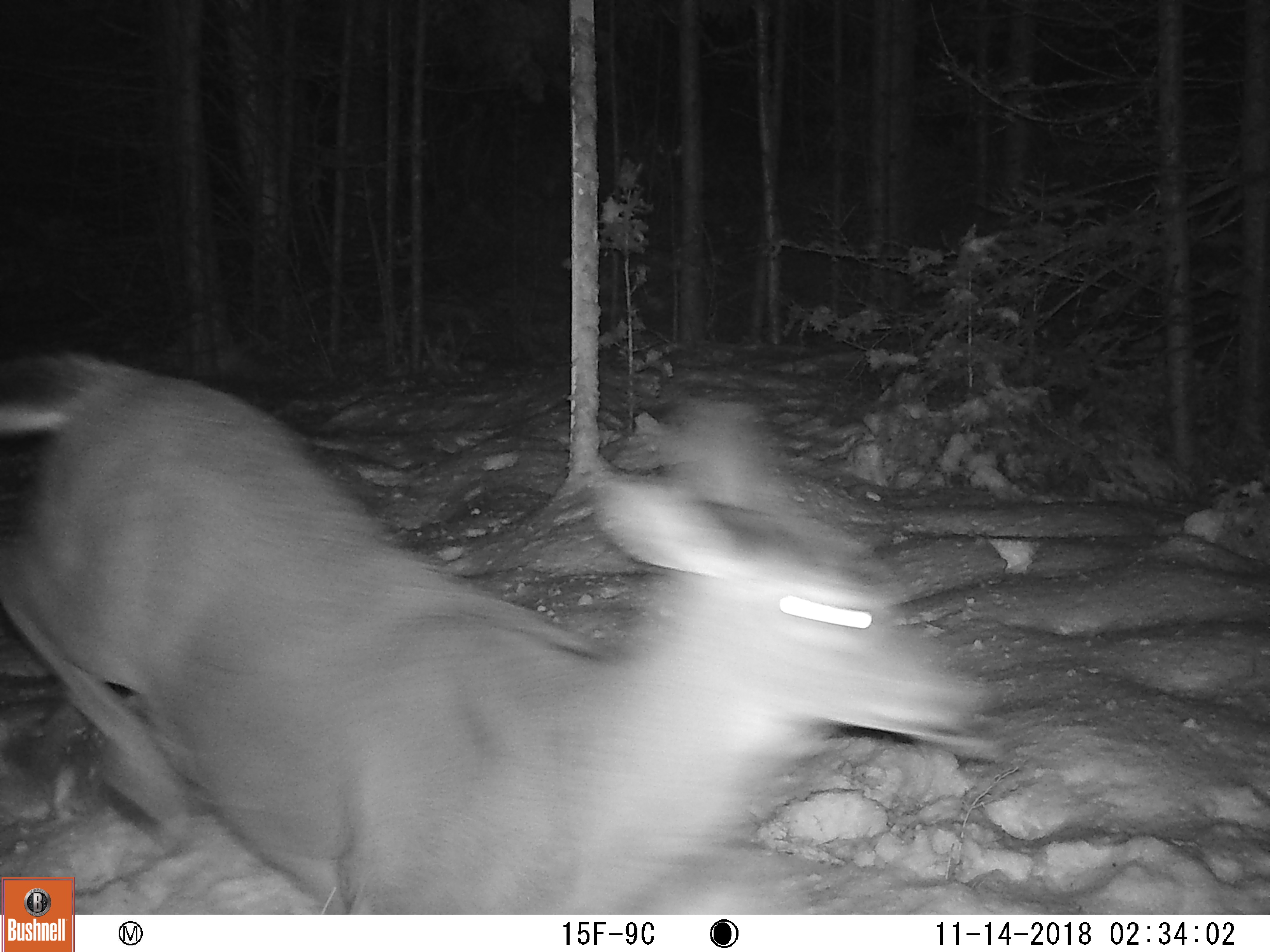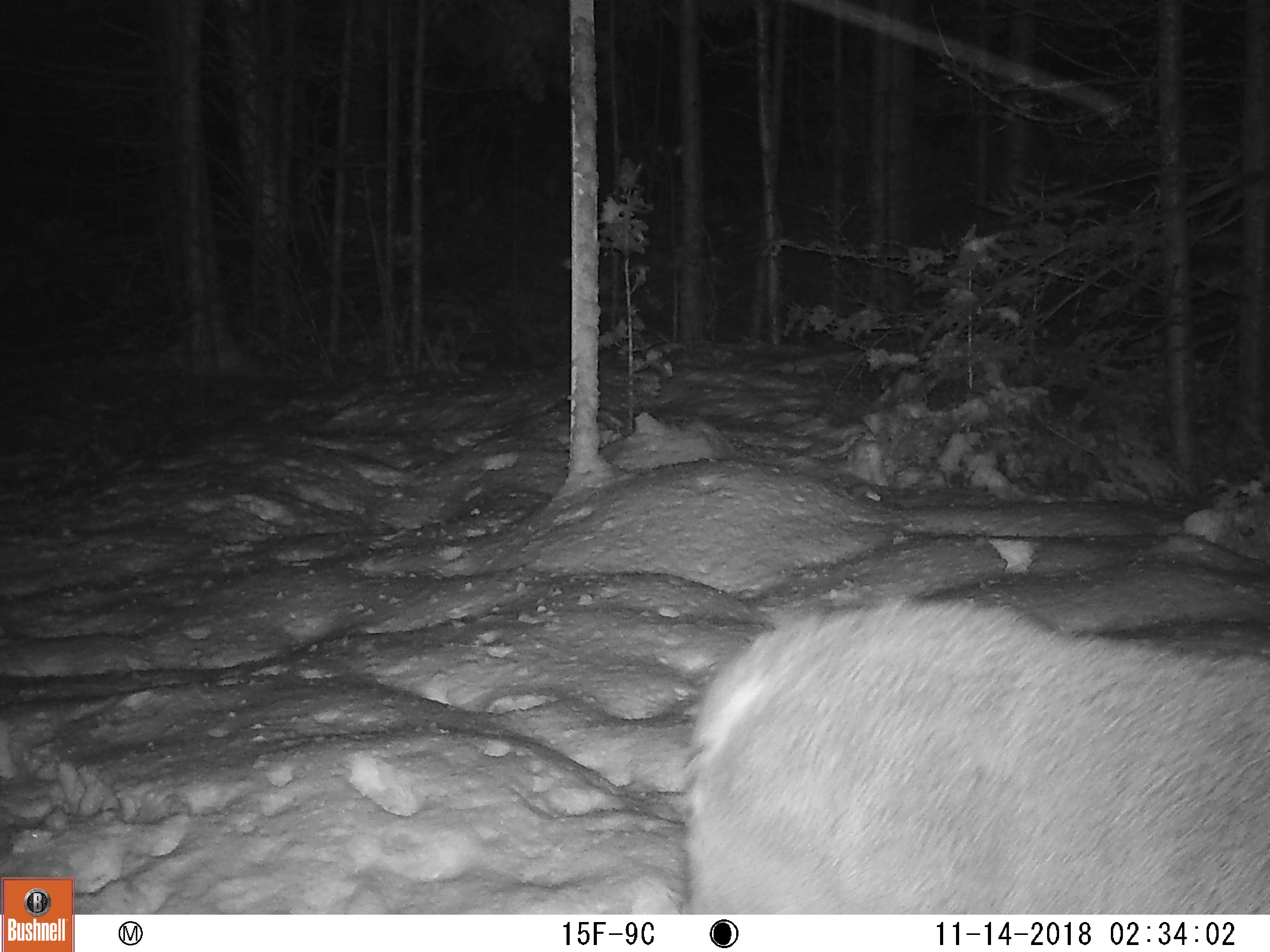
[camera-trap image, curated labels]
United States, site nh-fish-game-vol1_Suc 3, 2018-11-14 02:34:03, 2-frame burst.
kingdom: Animalia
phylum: Chordata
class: Mammalia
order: Artiodactyla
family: Cervidae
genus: Odocoileus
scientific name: Odocoileus virginianus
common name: white-tailed deer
White-tailed deer (Odocoileus virginianus).